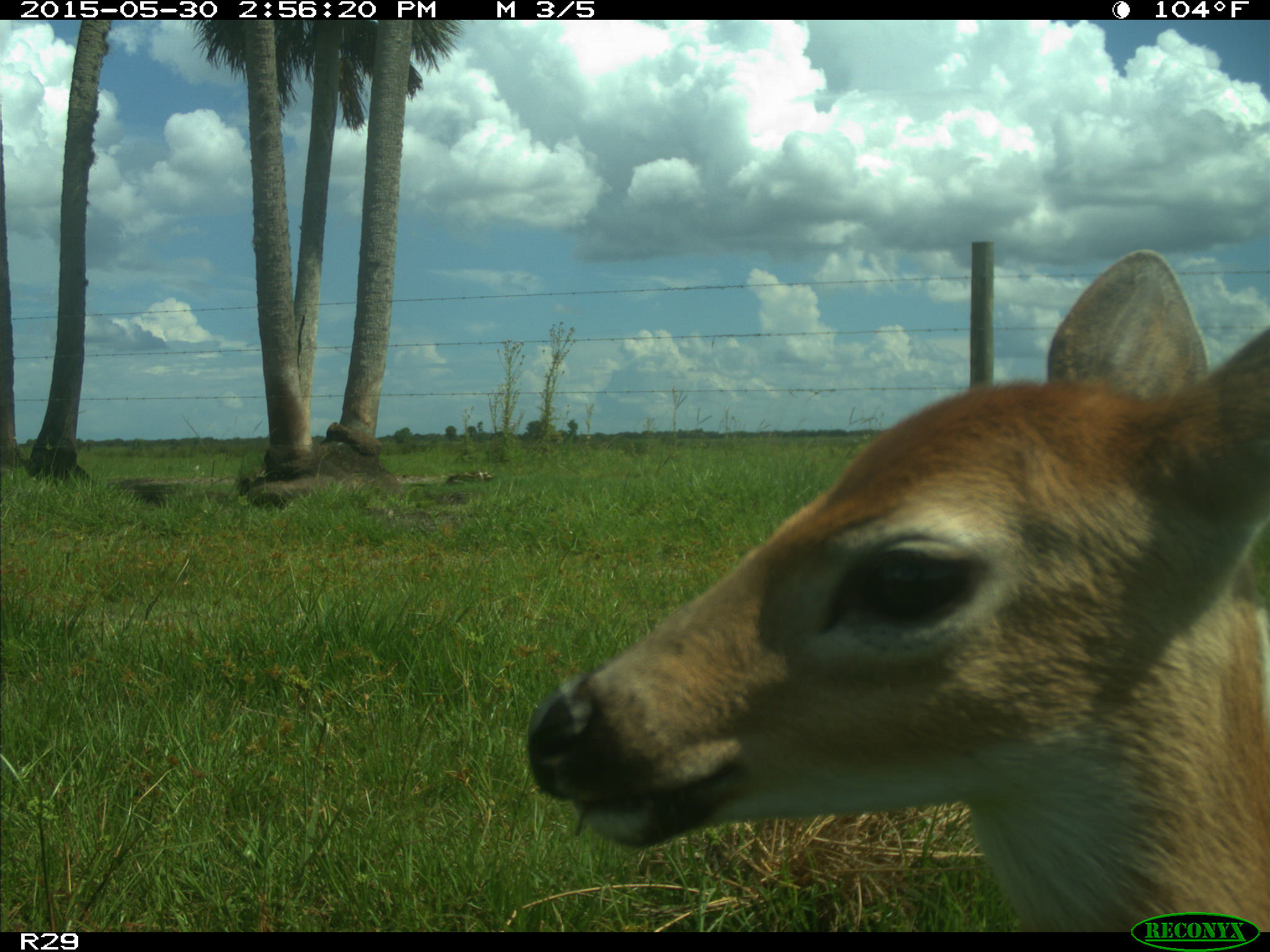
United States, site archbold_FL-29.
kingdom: Animalia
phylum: Chordata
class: Mammalia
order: Artiodactyla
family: Cervidae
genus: Odocoileus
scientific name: Odocoileus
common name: deer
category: unidentified deer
Unidentified deer (deer) (Odocoileus).